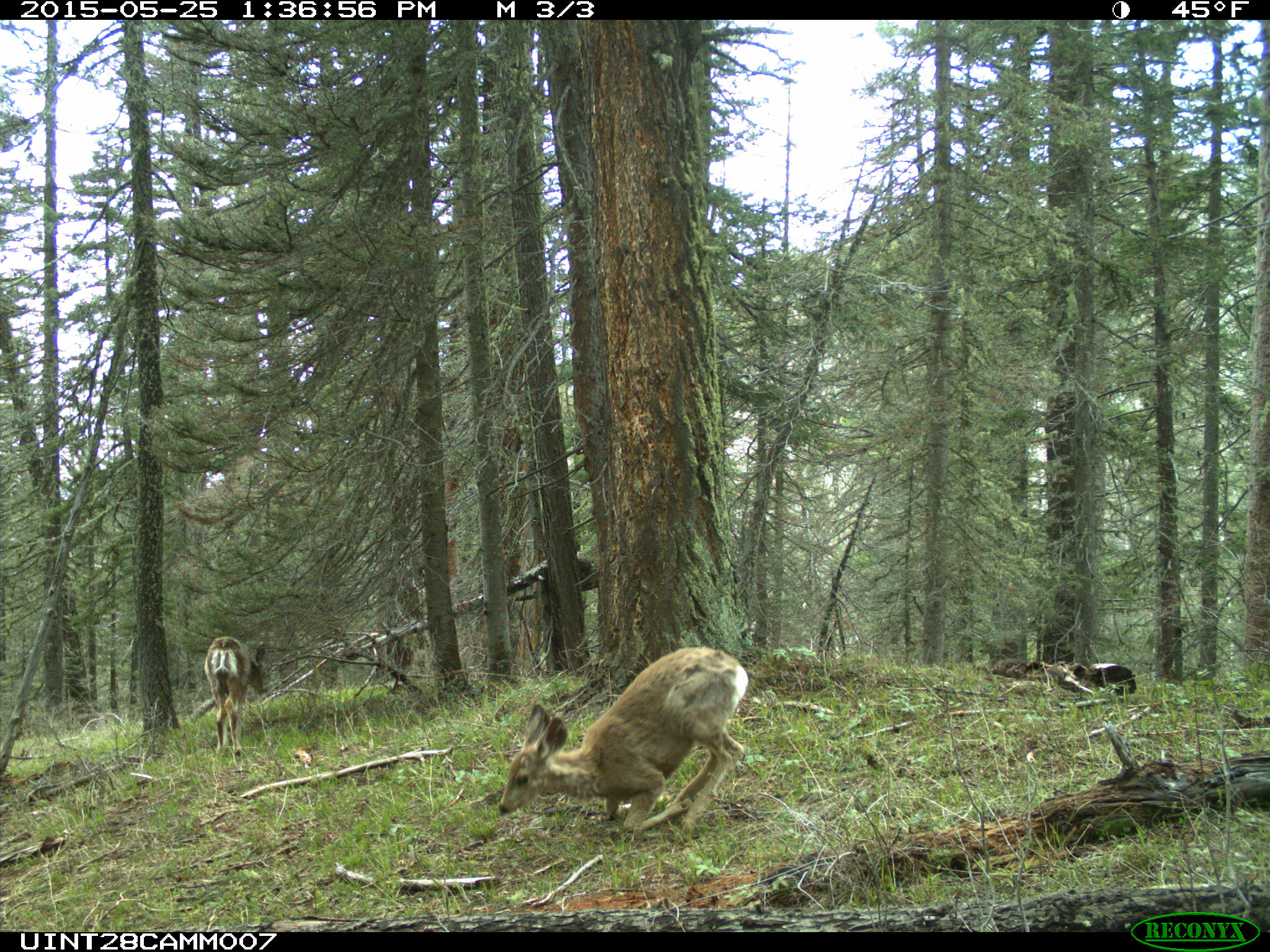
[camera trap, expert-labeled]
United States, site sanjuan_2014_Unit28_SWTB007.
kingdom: Animalia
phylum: Chordata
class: Mammalia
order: Artiodactyla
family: Cervidae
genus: Odocoileus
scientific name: Odocoileus hemionus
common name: mule deer